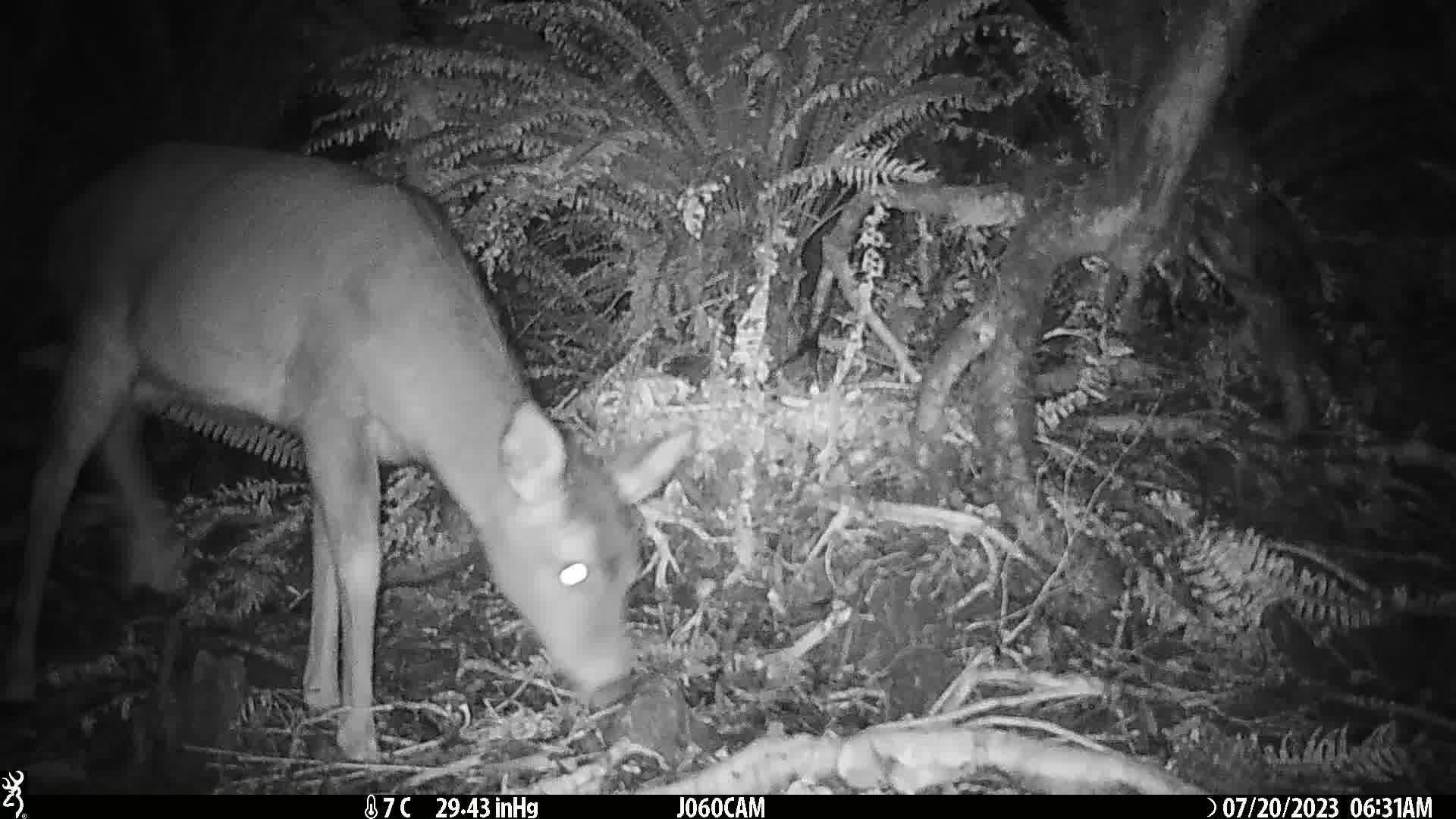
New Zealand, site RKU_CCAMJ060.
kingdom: Animalia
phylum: Chordata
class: Mammalia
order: Artiodactyla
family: Cervidae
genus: Odocoileus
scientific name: Odocoileus virginianus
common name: white-tailed deer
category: white tailed deer